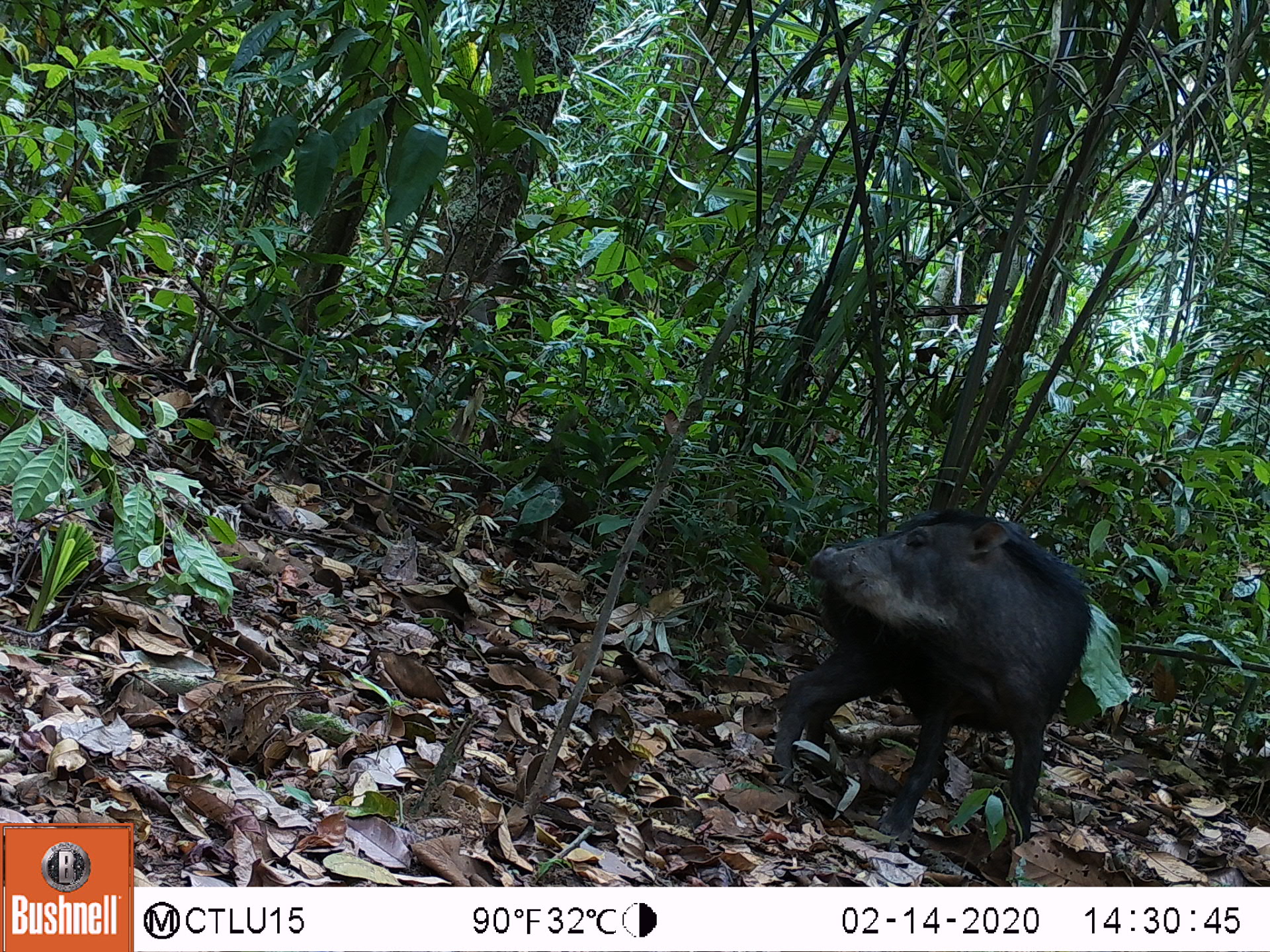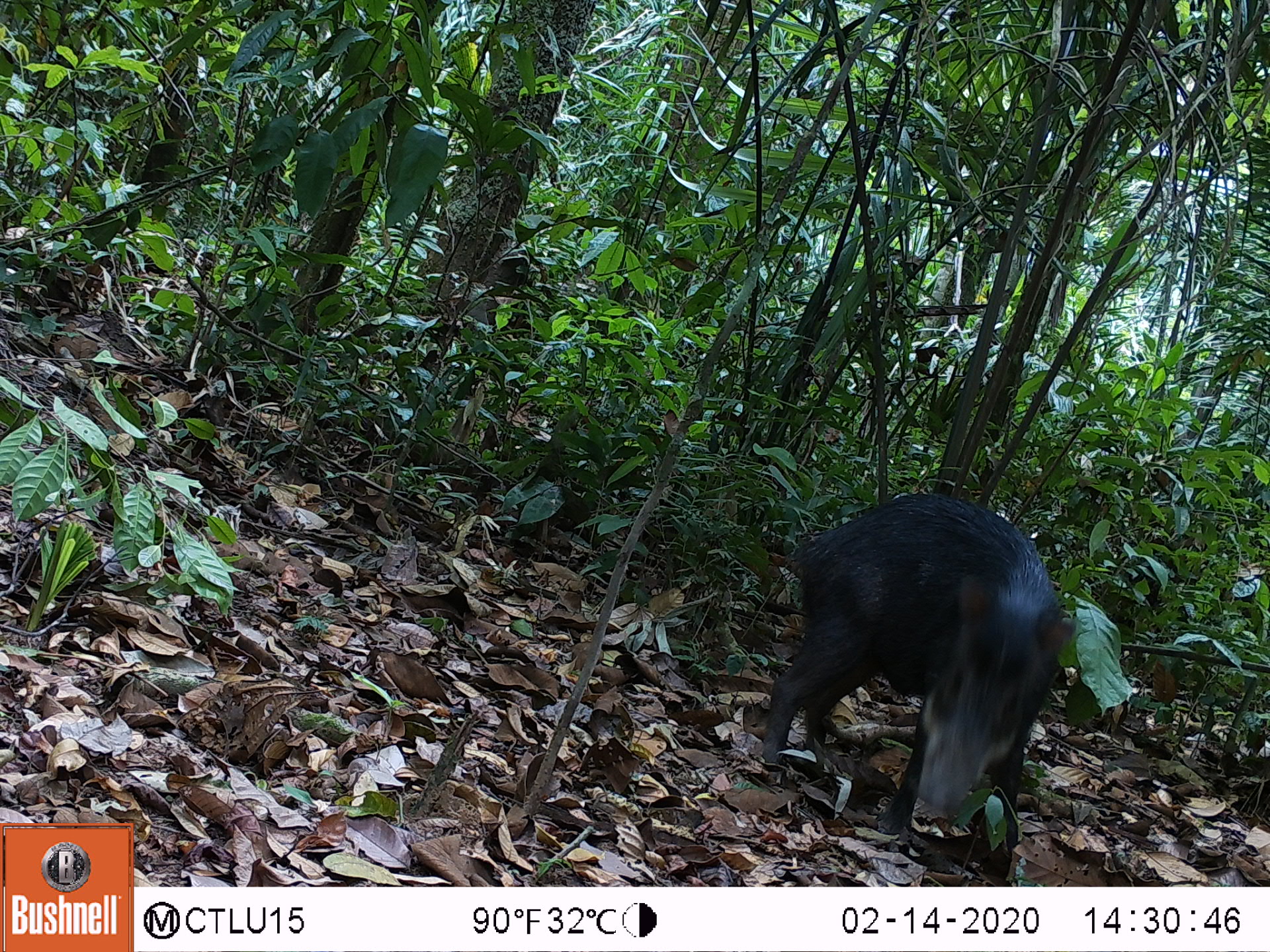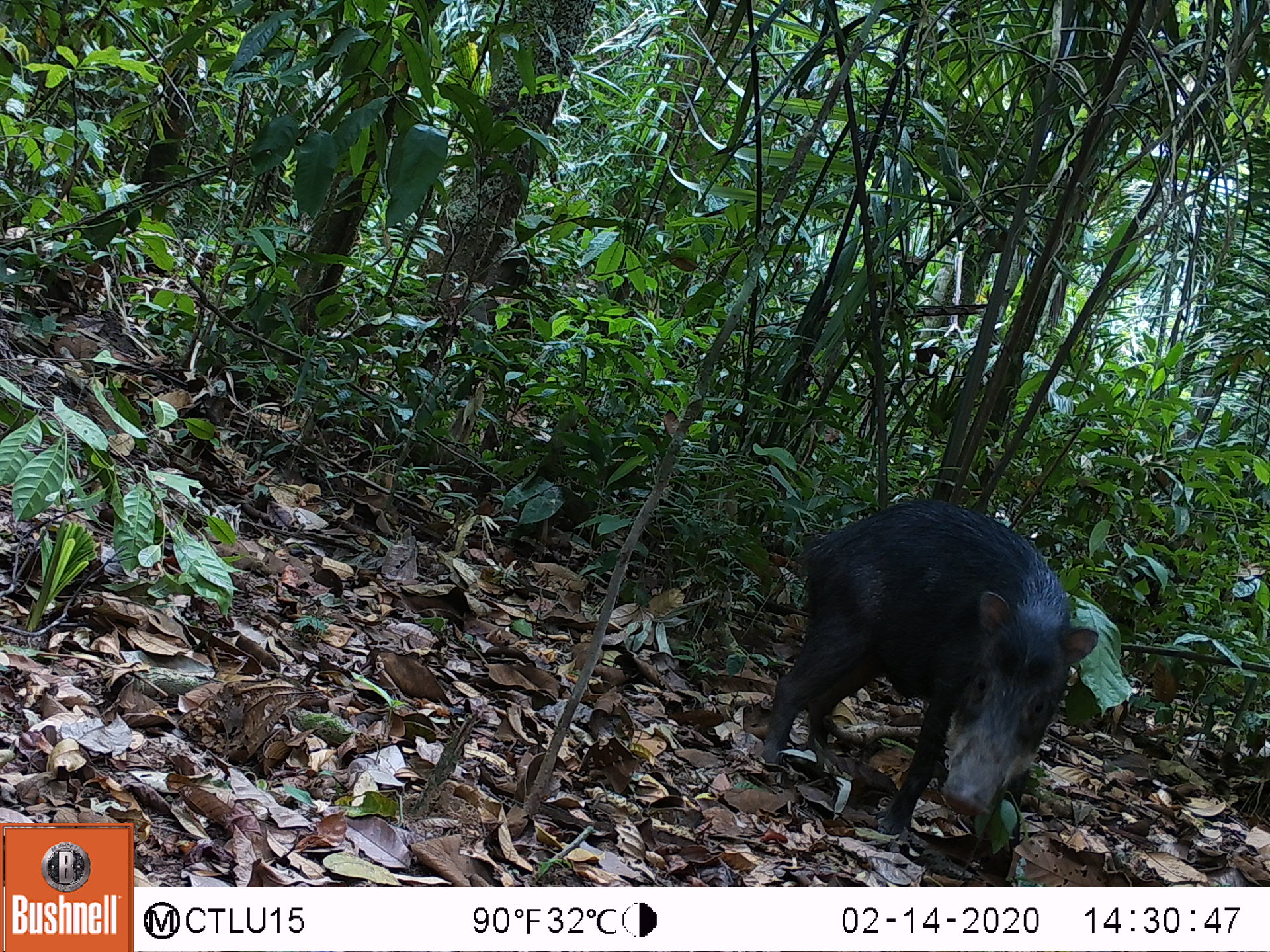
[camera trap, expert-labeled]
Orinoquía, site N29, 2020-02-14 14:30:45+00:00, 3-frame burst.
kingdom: Animalia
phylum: Chordata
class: Mammalia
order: Artiodactyla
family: Tayassuidae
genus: Tayassu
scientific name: Tayassu pecari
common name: white-lipped peccary